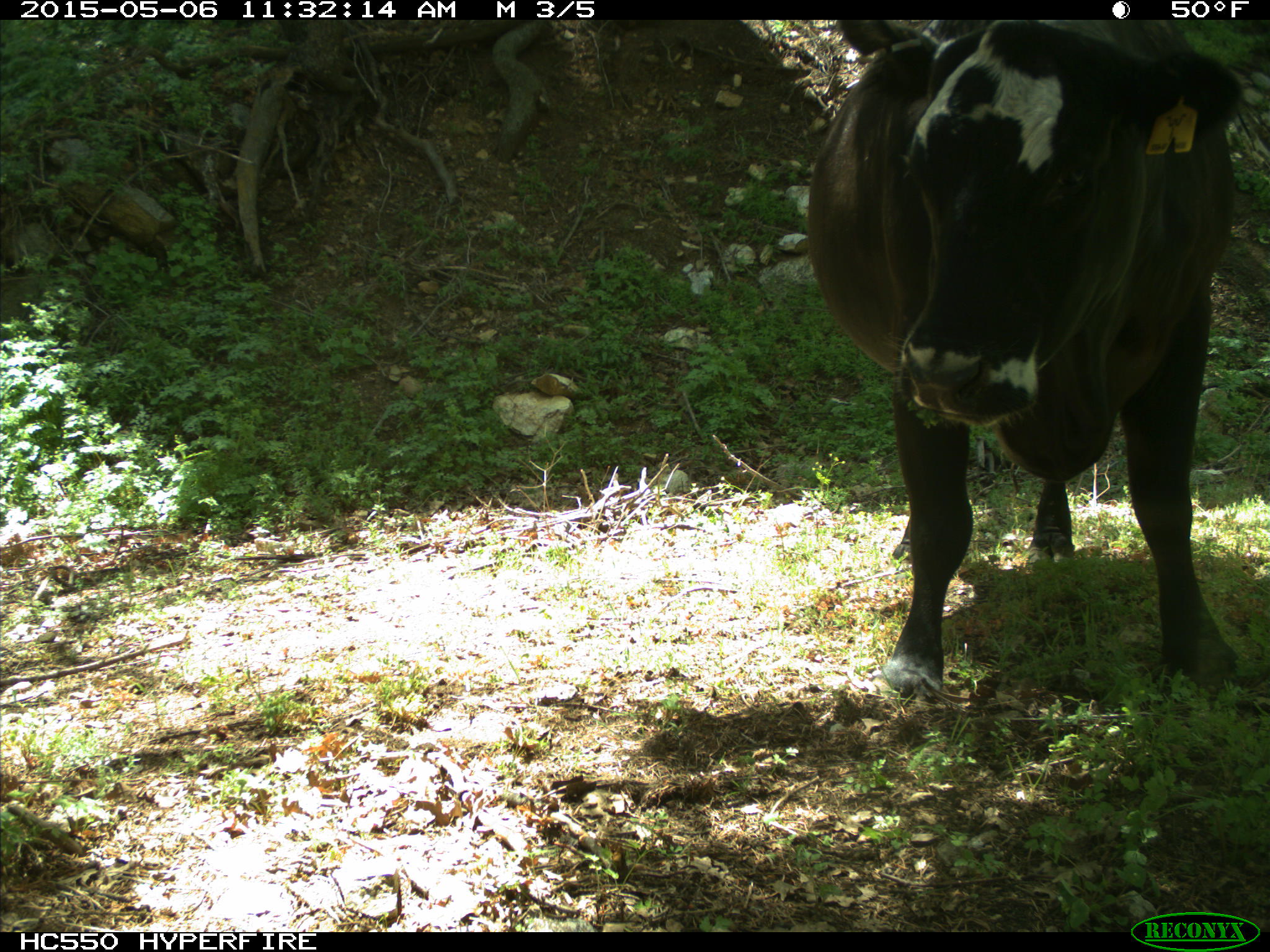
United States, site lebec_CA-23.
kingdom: Animalia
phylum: Chordata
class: Mammalia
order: Artiodactyla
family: Bovidae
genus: Bos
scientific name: Bos taurus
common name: domestic cow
Bos taurus (domestic cow).